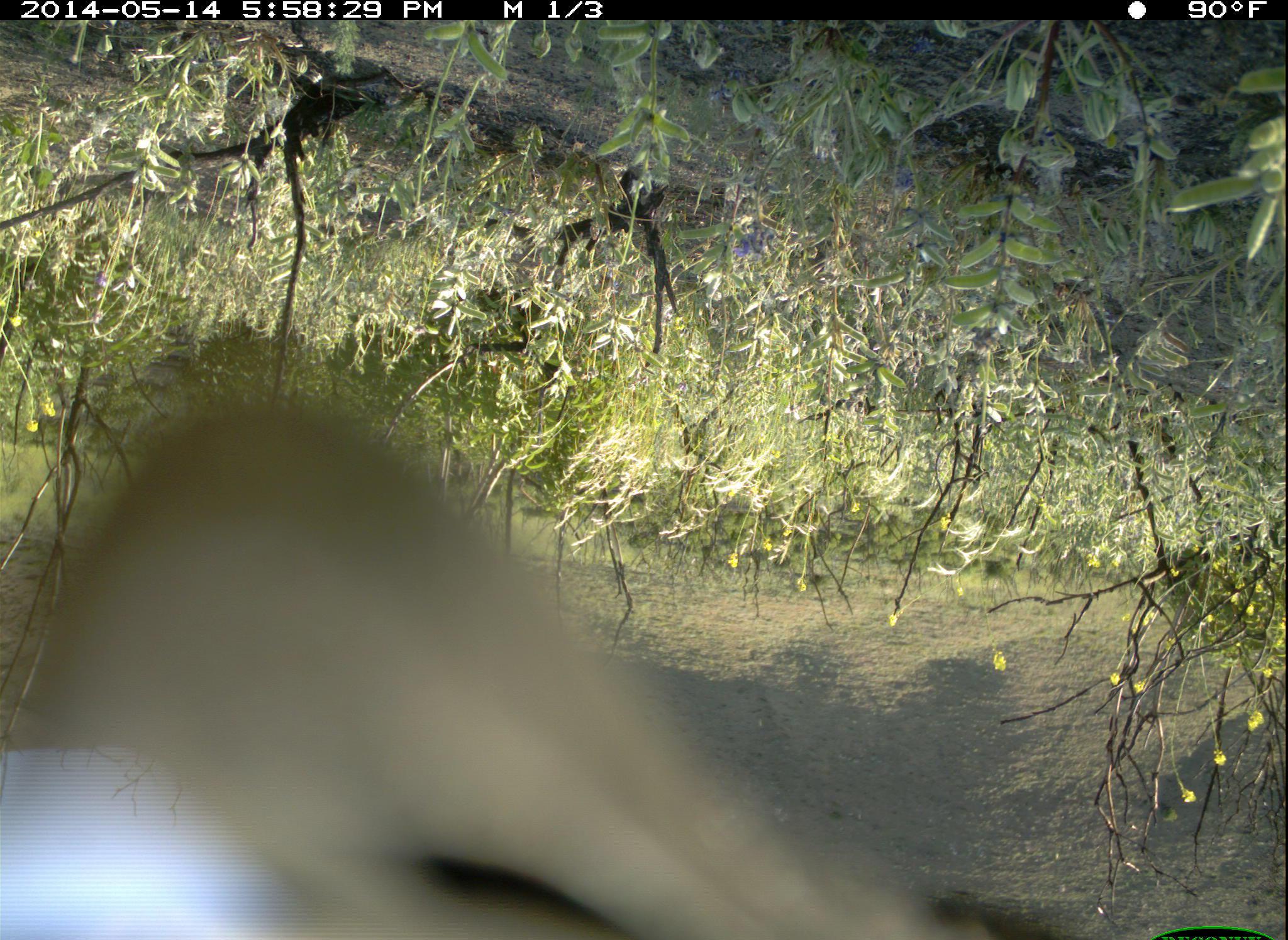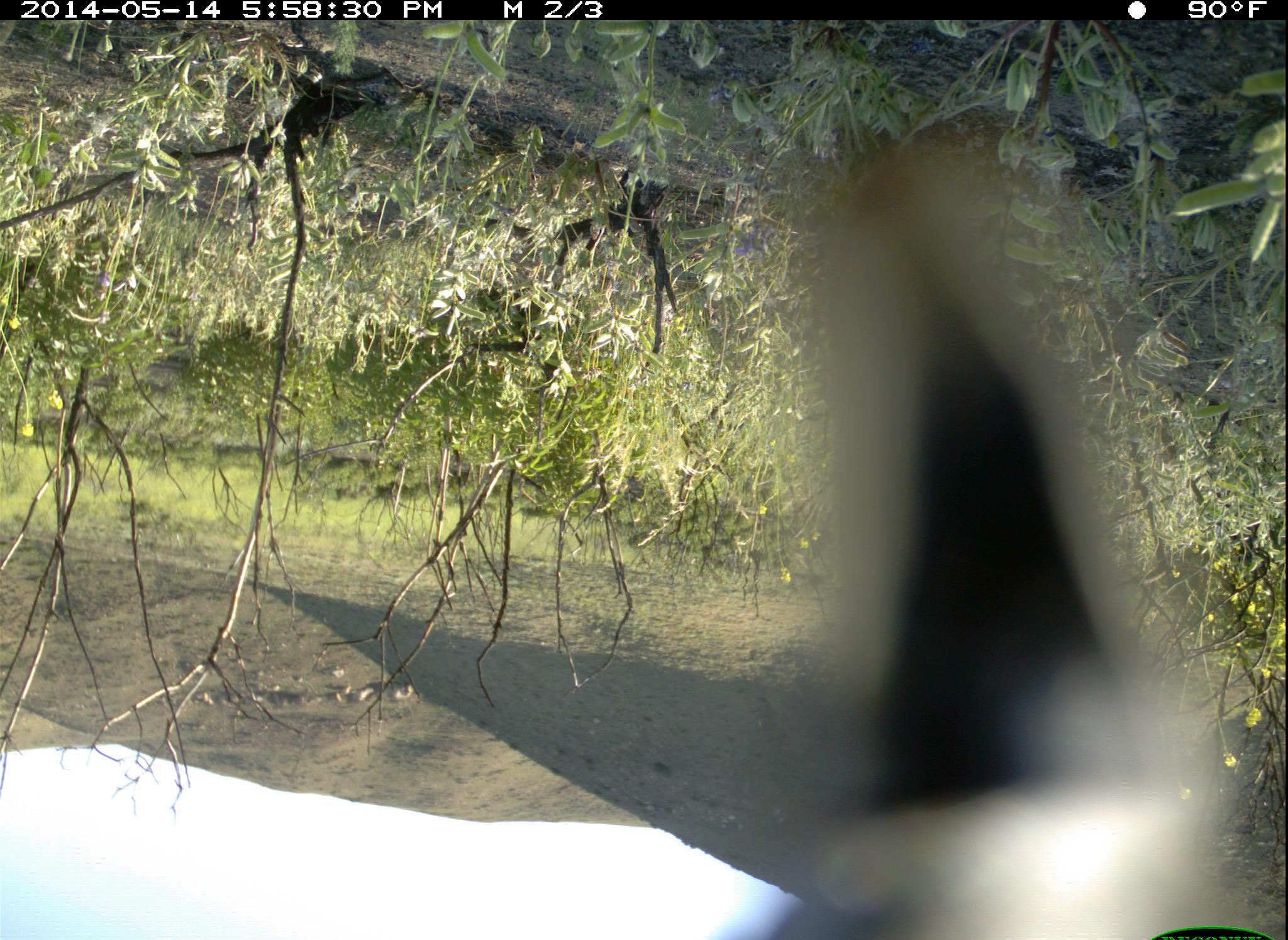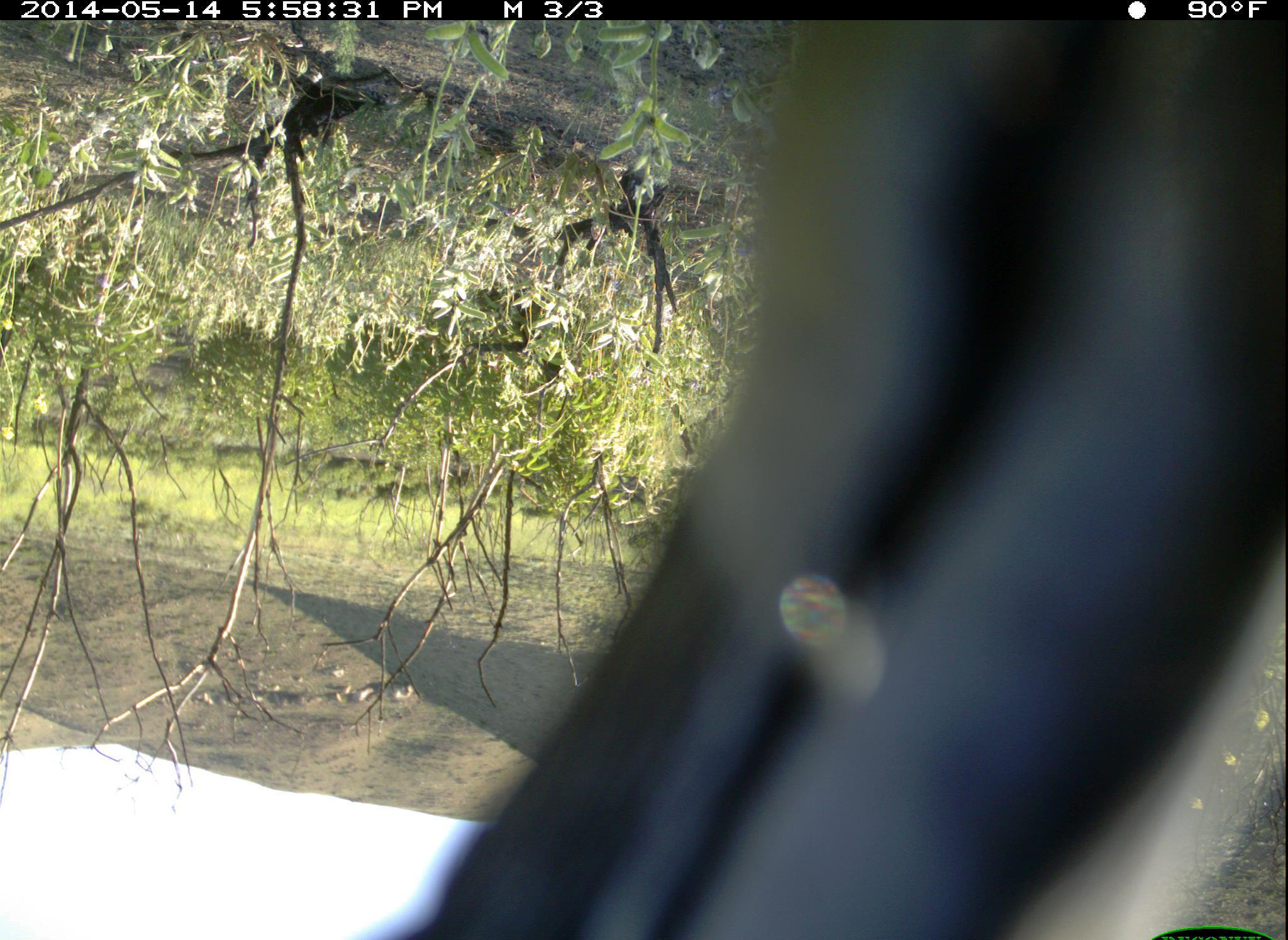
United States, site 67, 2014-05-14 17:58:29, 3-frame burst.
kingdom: Animalia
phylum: Chordata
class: Aves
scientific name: Aves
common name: bird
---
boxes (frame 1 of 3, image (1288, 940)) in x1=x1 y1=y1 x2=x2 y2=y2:
bird: x1=0 y1=373 x2=1035 y2=940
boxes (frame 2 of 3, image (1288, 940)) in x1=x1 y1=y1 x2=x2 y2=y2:
bird: x1=772 y1=165 x2=1250 y2=940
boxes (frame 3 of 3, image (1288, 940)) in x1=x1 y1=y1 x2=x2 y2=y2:
bird: x1=370 y1=19 x2=1286 y2=940